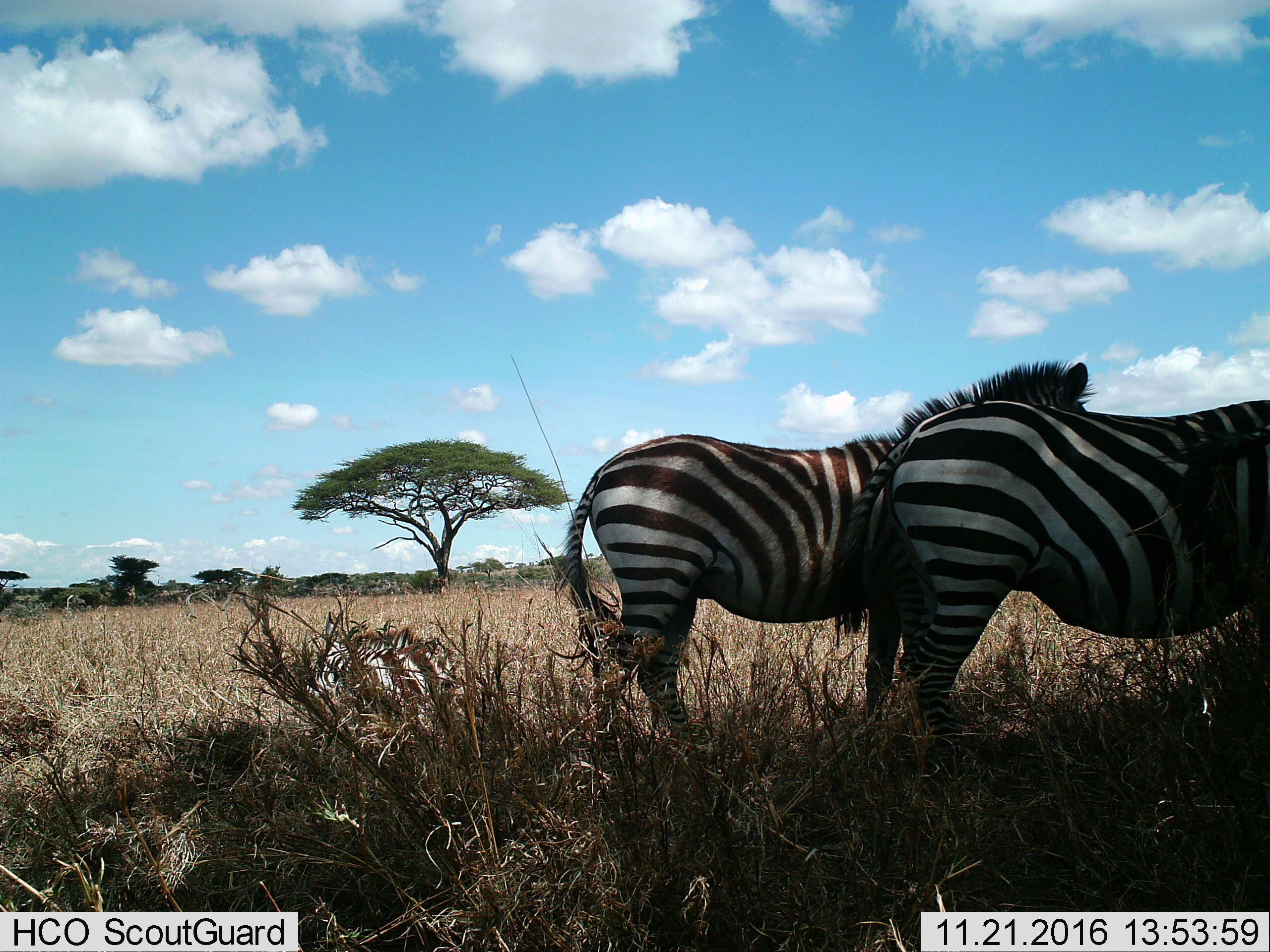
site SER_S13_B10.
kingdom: Animalia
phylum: Chordata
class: Mammalia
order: Perissodactyla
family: Equidae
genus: Equus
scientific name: Equus quagga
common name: plains zebra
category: zebraplains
Zebraplains (plains zebra) (Equus quagga), count 3. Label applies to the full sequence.